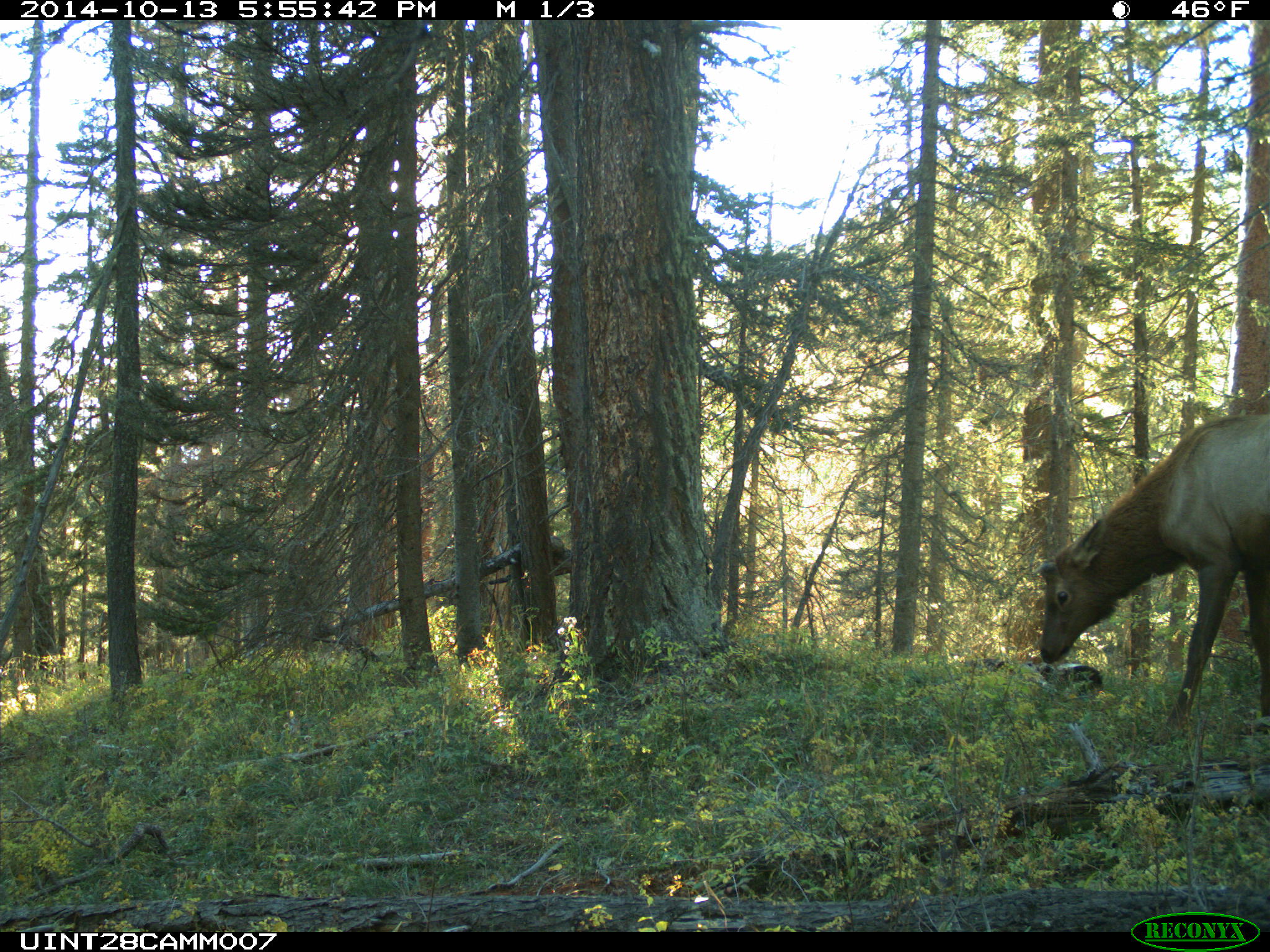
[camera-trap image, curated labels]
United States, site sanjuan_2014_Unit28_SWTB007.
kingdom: Animalia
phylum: Chordata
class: Mammalia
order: Artiodactyla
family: Cervidae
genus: Cervus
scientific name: Cervus elaphus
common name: red deer